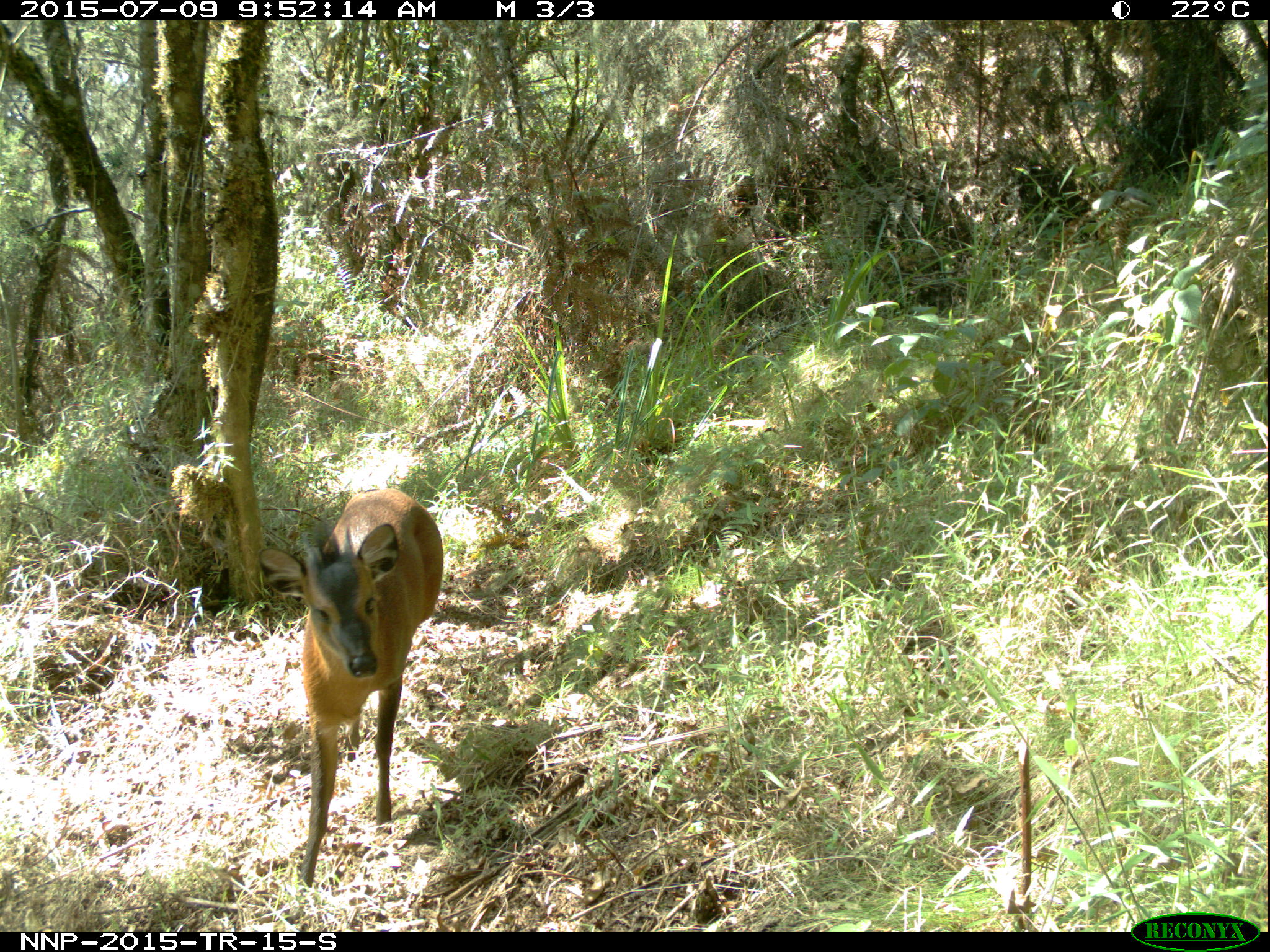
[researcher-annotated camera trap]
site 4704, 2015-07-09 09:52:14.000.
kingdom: Animalia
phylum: Chordata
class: Mammalia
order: Artiodactyla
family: Bovidae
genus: Cephalophus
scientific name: Cephalophus nigrifrons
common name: black-fronted duiker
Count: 1.